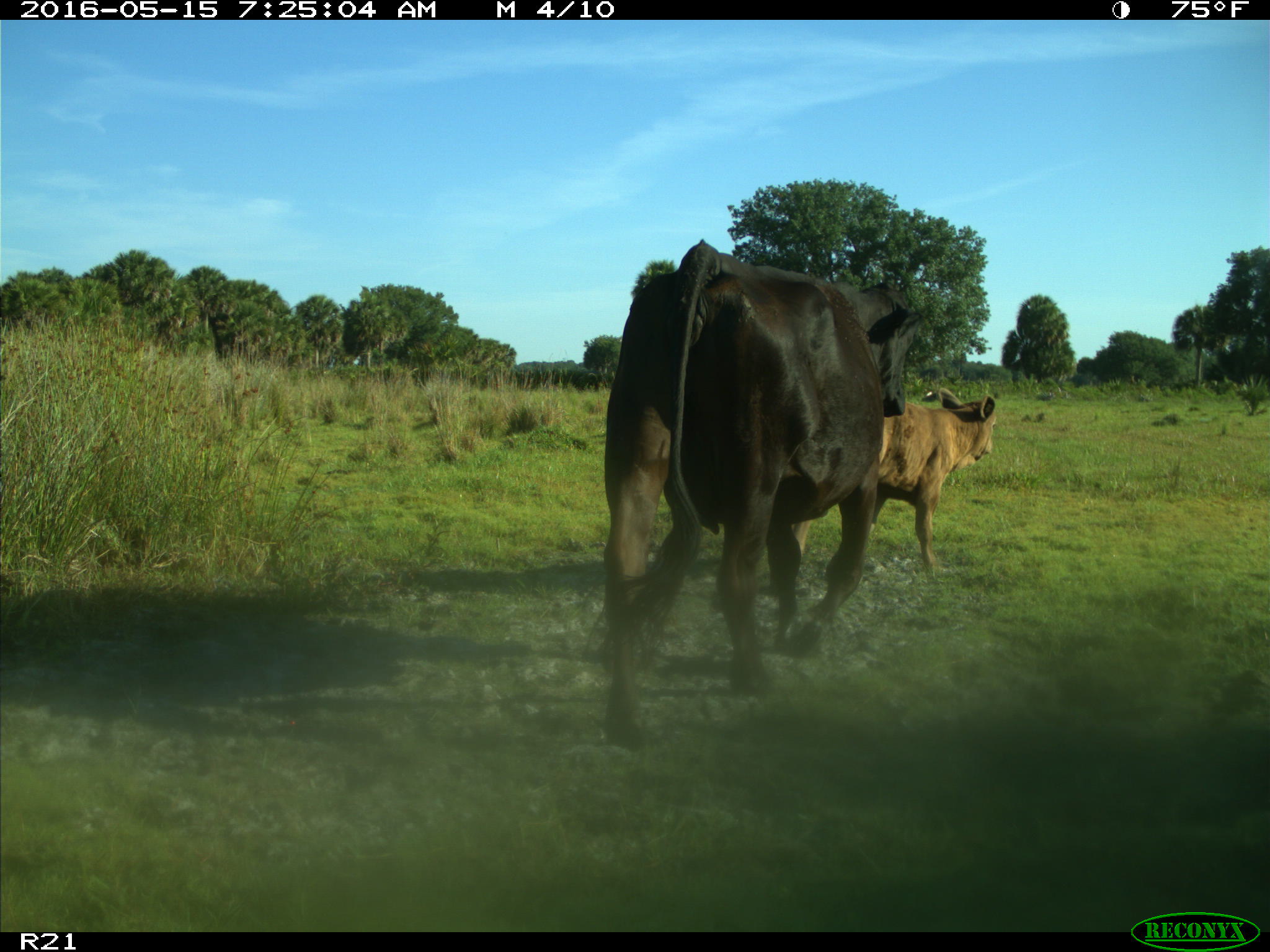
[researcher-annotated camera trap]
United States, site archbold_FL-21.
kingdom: Animalia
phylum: Chordata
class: Mammalia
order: Artiodactyla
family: Bovidae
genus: Bos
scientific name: Bos taurus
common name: domestic cow